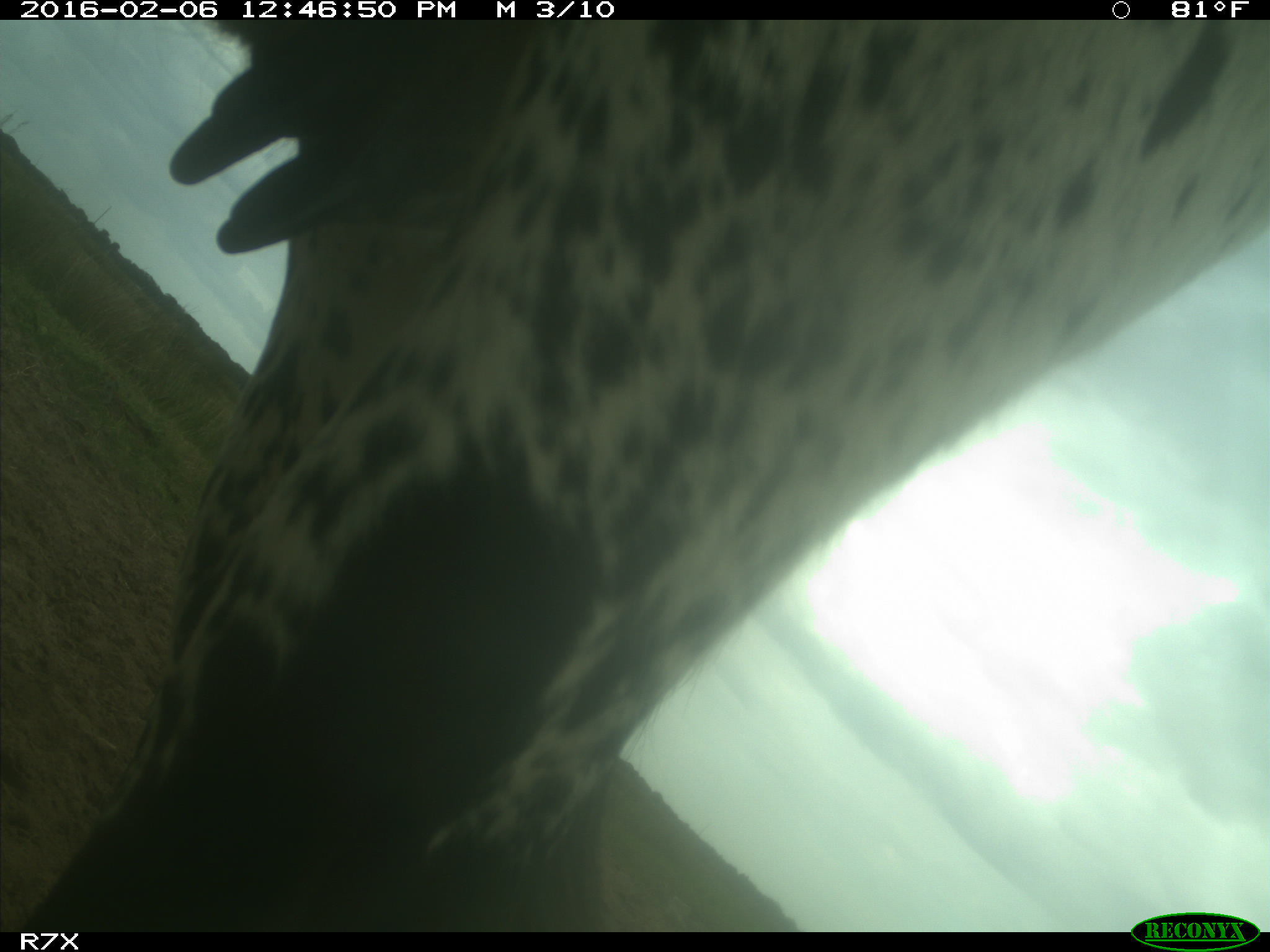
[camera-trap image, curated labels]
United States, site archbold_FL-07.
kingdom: Animalia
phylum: Chordata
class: Mammalia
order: Artiodactyla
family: Bovidae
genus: Bos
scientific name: Bos taurus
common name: domestic cow